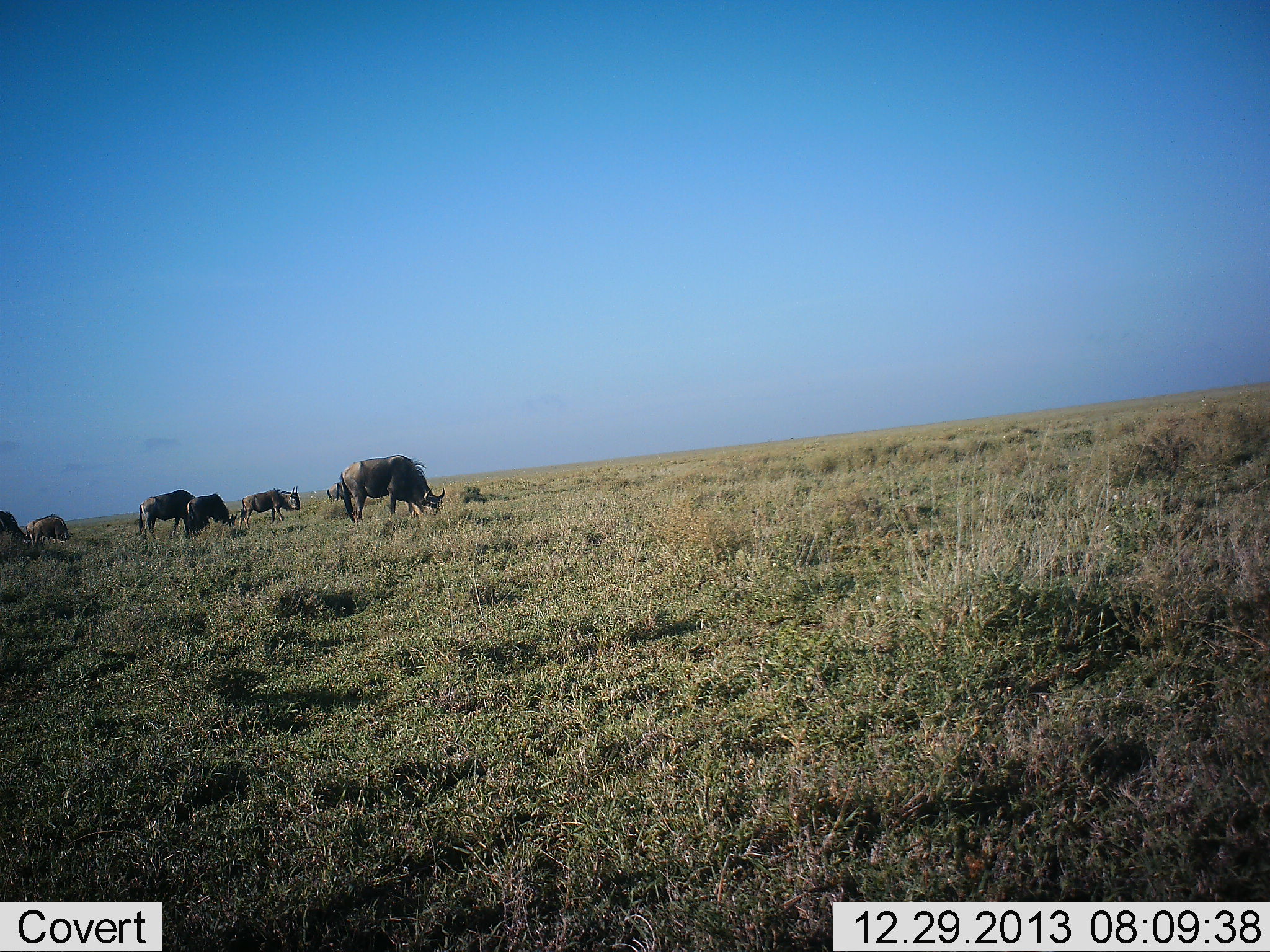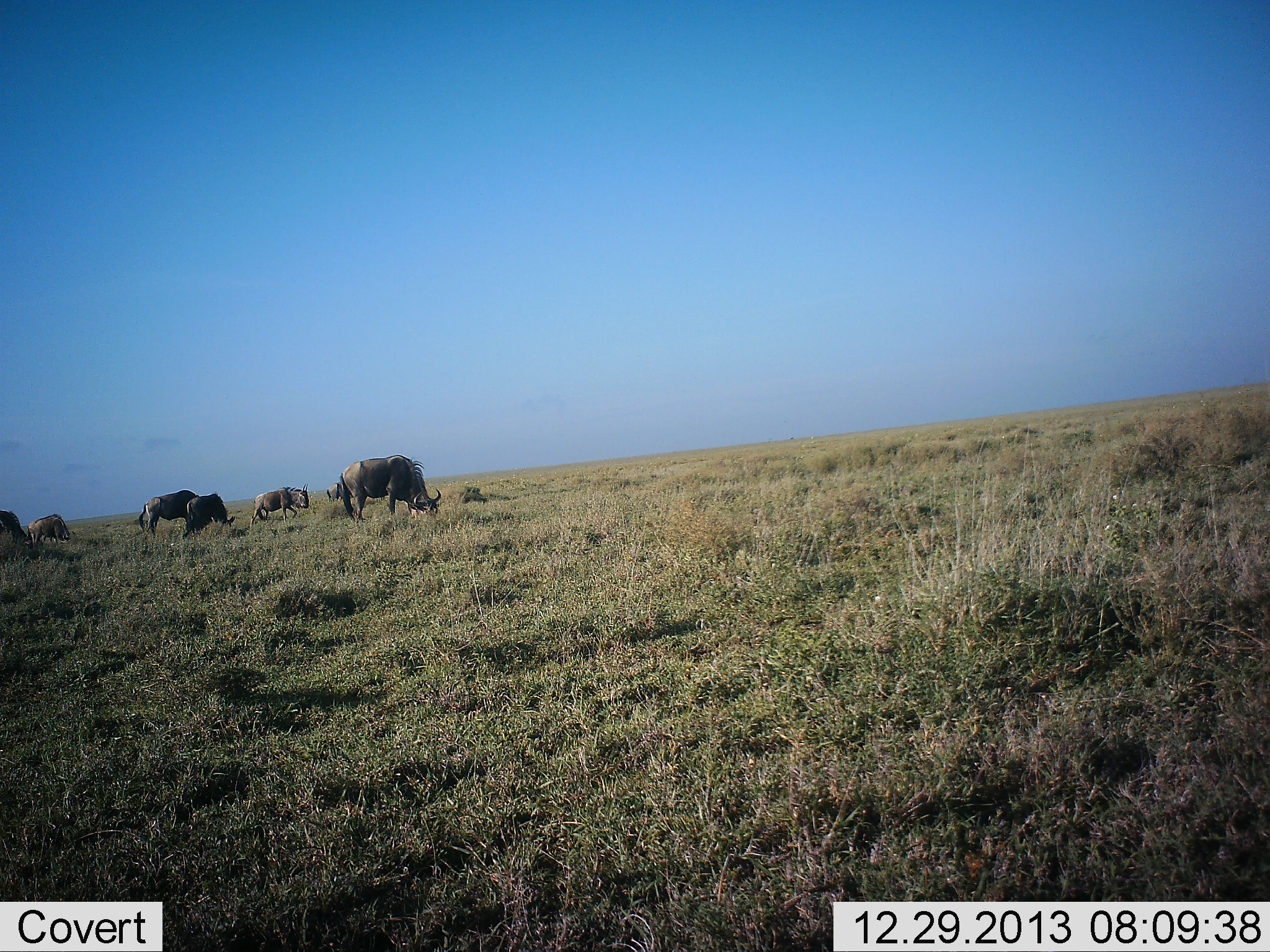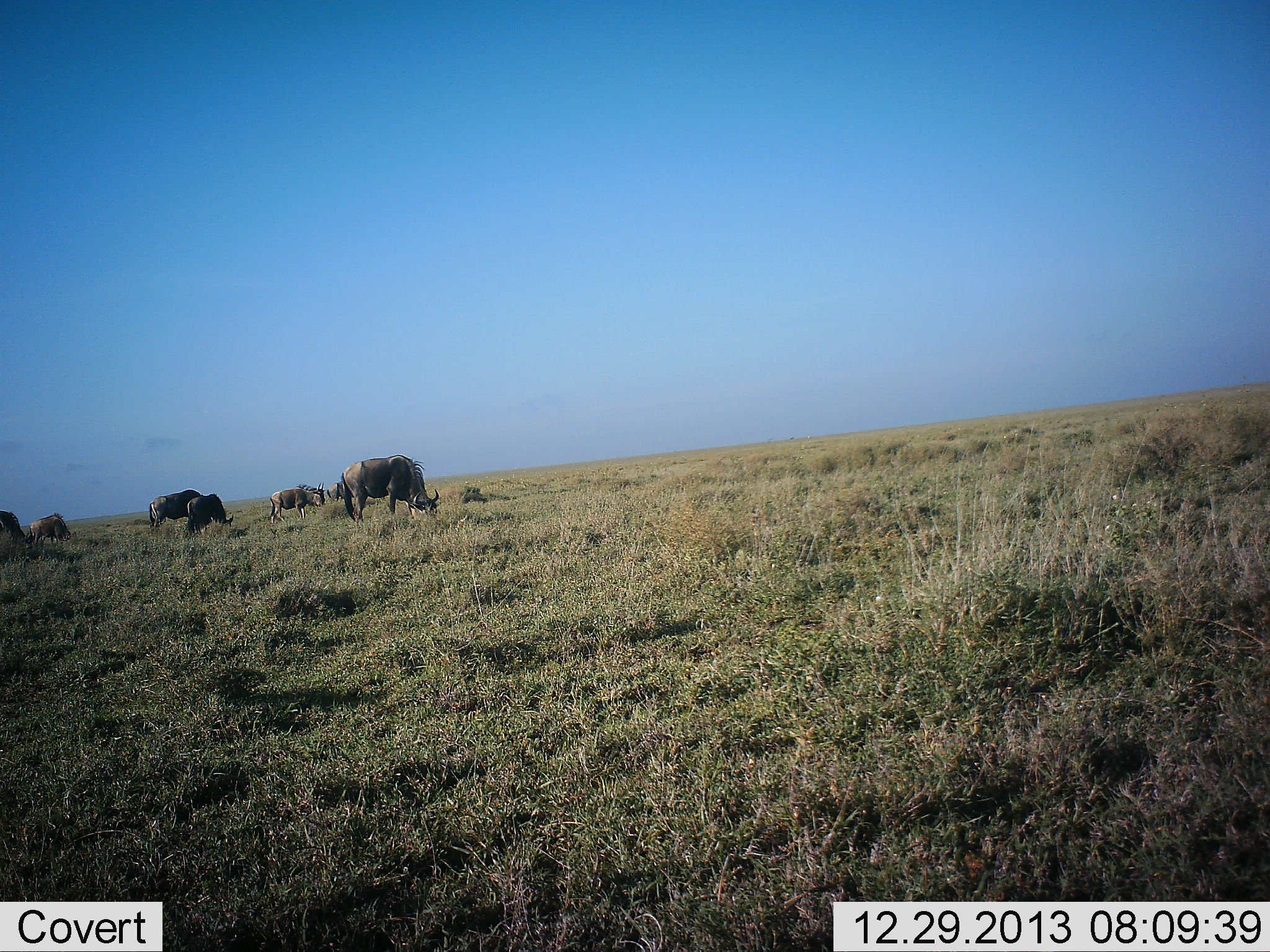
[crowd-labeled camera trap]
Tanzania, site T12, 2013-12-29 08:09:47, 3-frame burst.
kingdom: Animalia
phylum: Chordata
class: Mammalia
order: Artiodactyla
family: Bovidae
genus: Connochaetes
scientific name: Connochaetes taurinus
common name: blue wildebeest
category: wildebeest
Wildebeest (blue wildebeest) (Connochaetes taurinus), count 7. Behavior (volunteer vote fractions): standing 20%, resting 0%, moving 40%, interacting 0%. Young present (vote fraction): 0%. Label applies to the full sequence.